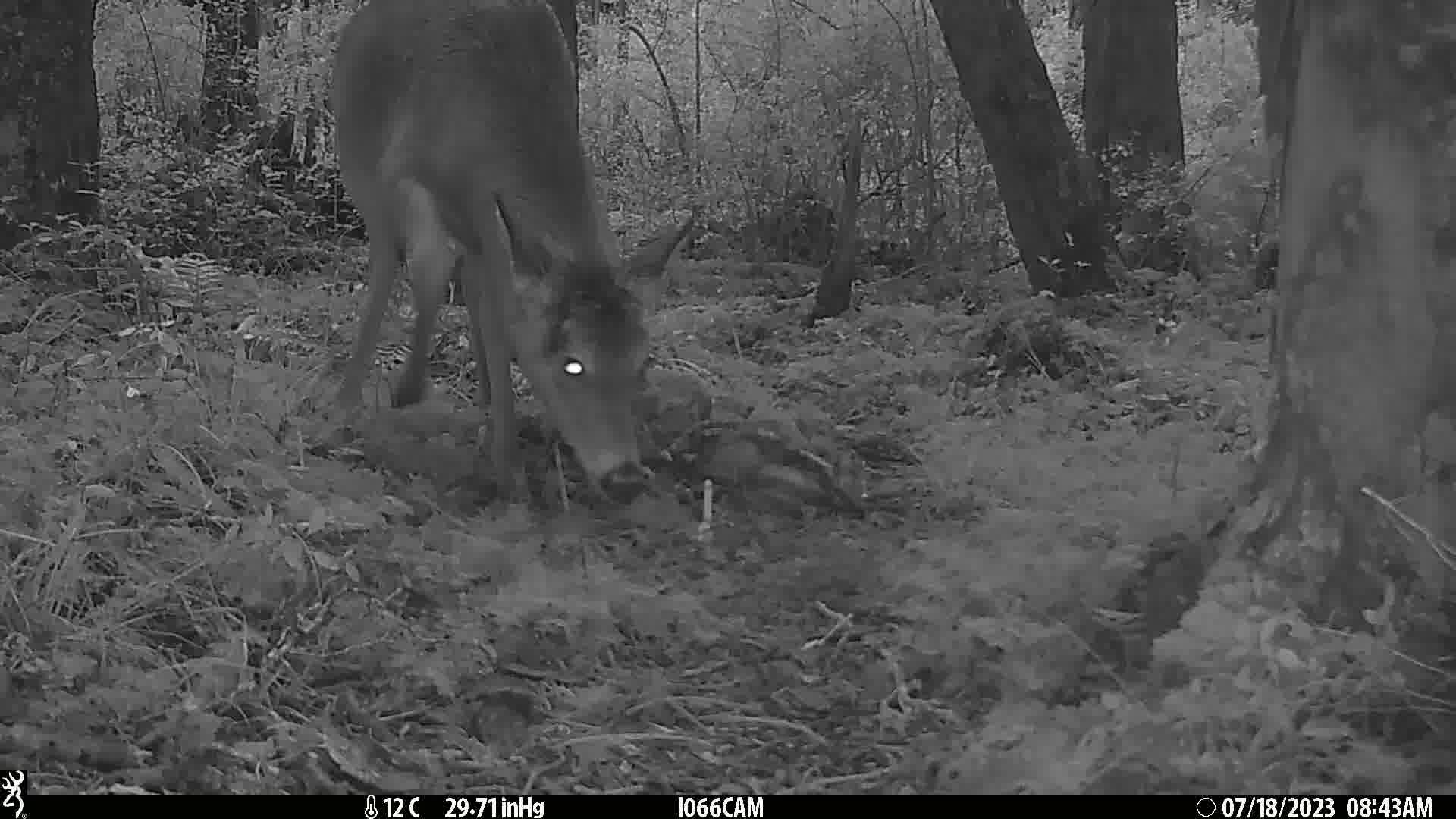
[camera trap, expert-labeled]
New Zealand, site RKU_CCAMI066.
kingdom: Animalia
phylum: Chordata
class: Mammalia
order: Artiodactyla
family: Cervidae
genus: Odocoileus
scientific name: Odocoileus virginianus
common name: white-tailed deer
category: white tailed deer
White tailed deer (white-tailed deer) (Odocoileus virginianus).